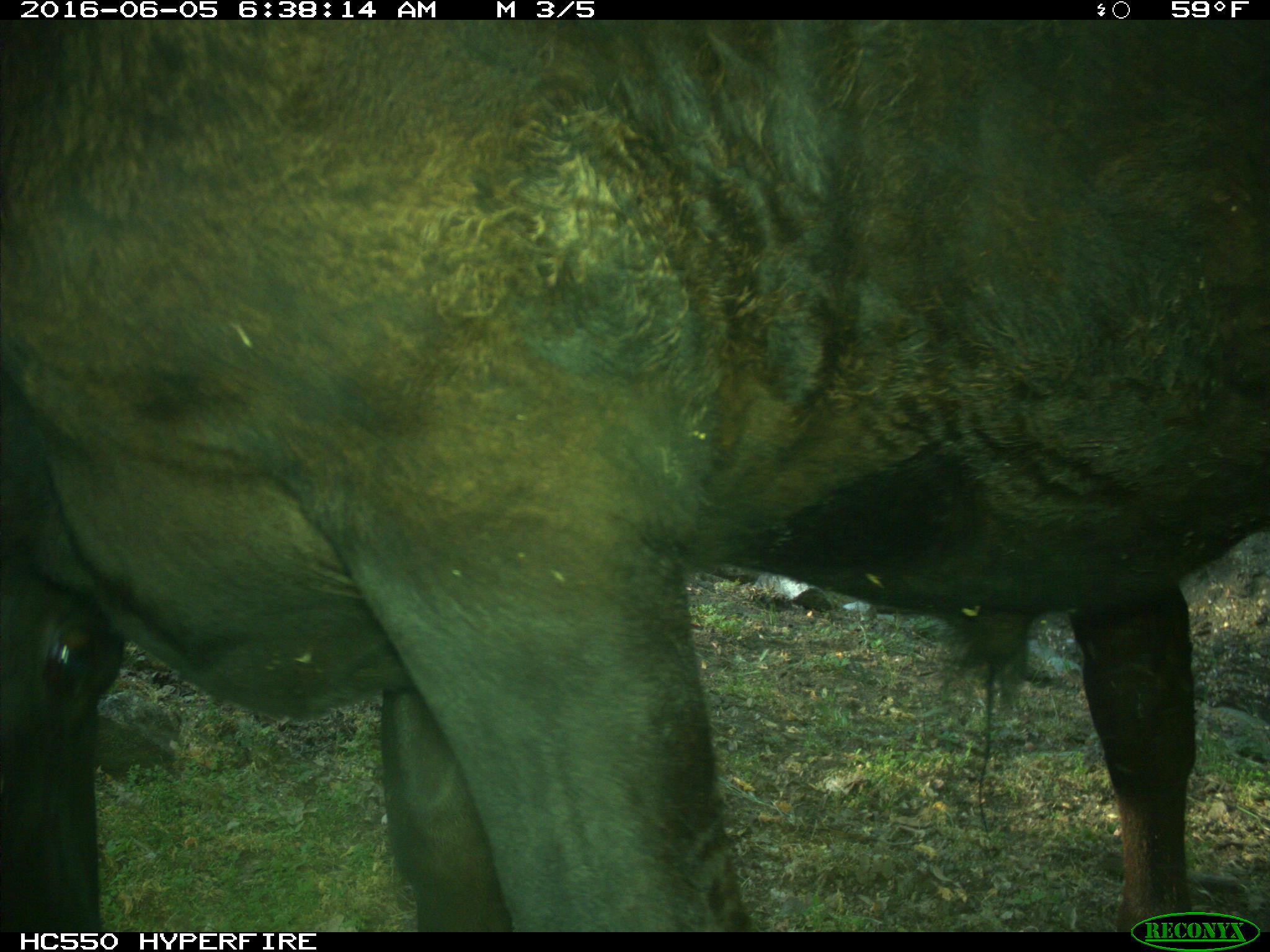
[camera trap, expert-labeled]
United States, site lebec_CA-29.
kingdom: Animalia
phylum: Chordata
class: Mammalia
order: Artiodactyla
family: Bovidae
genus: Bos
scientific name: Bos taurus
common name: domestic cow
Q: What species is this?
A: Bos taurus (domestic cow).